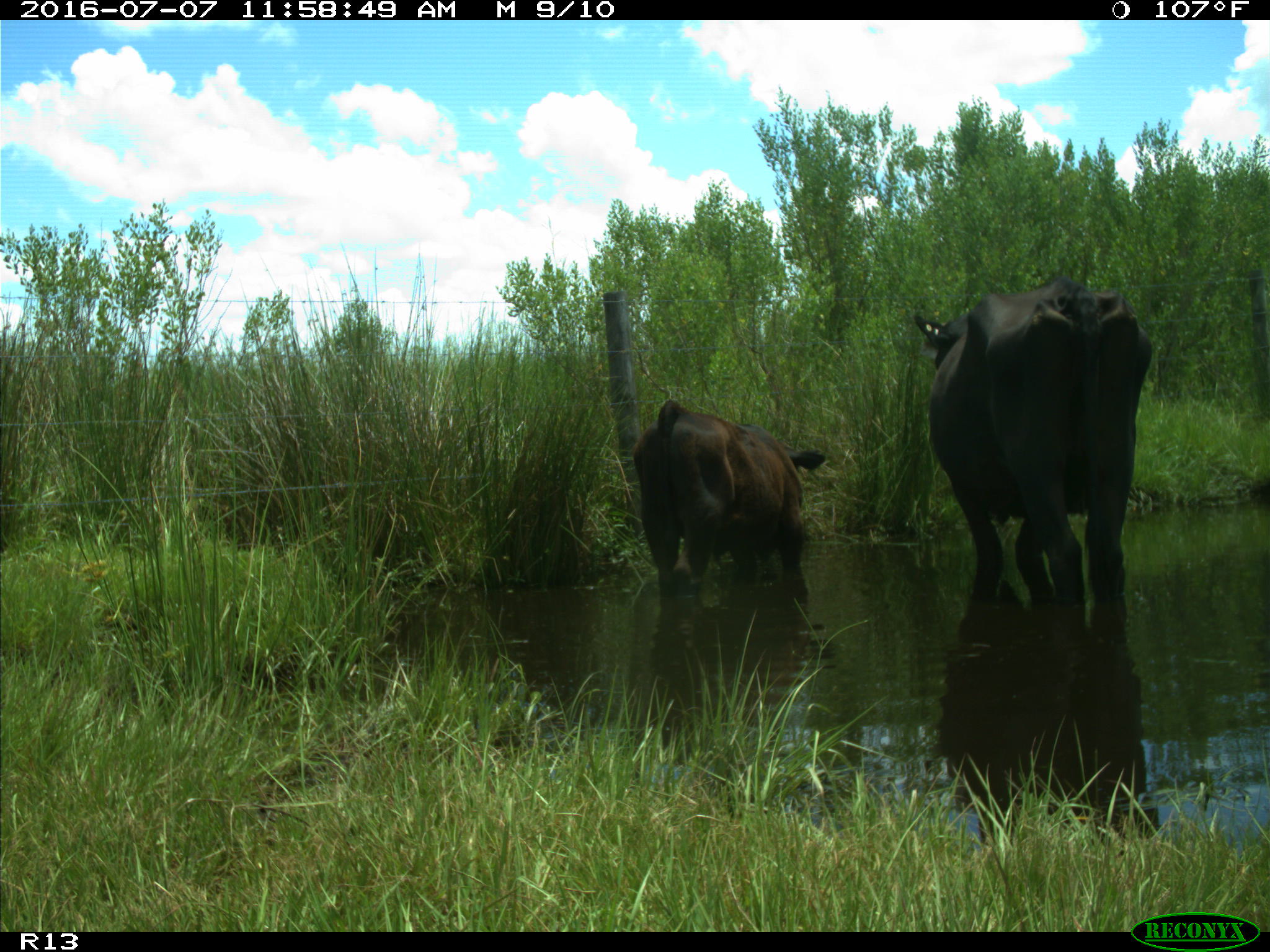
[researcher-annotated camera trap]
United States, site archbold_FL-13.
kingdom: Animalia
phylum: Chordata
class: Mammalia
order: Artiodactyla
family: Bovidae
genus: Bos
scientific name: Bos taurus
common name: domestic cow